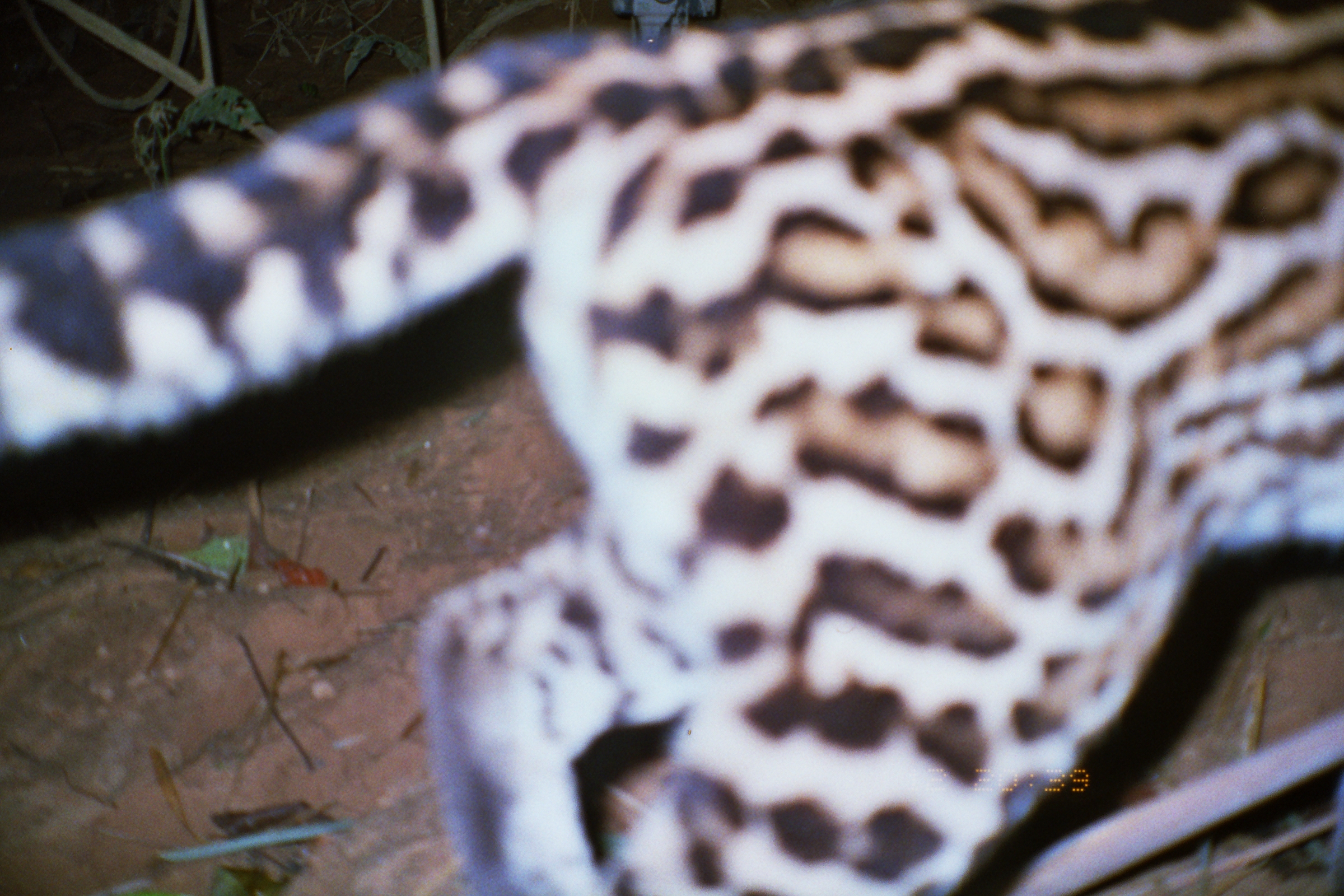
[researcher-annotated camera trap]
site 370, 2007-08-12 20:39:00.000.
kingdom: Animalia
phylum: Chordata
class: Mammalia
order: Carnivora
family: Felidae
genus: Leopardus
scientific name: Leopardus pardalis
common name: ocelot